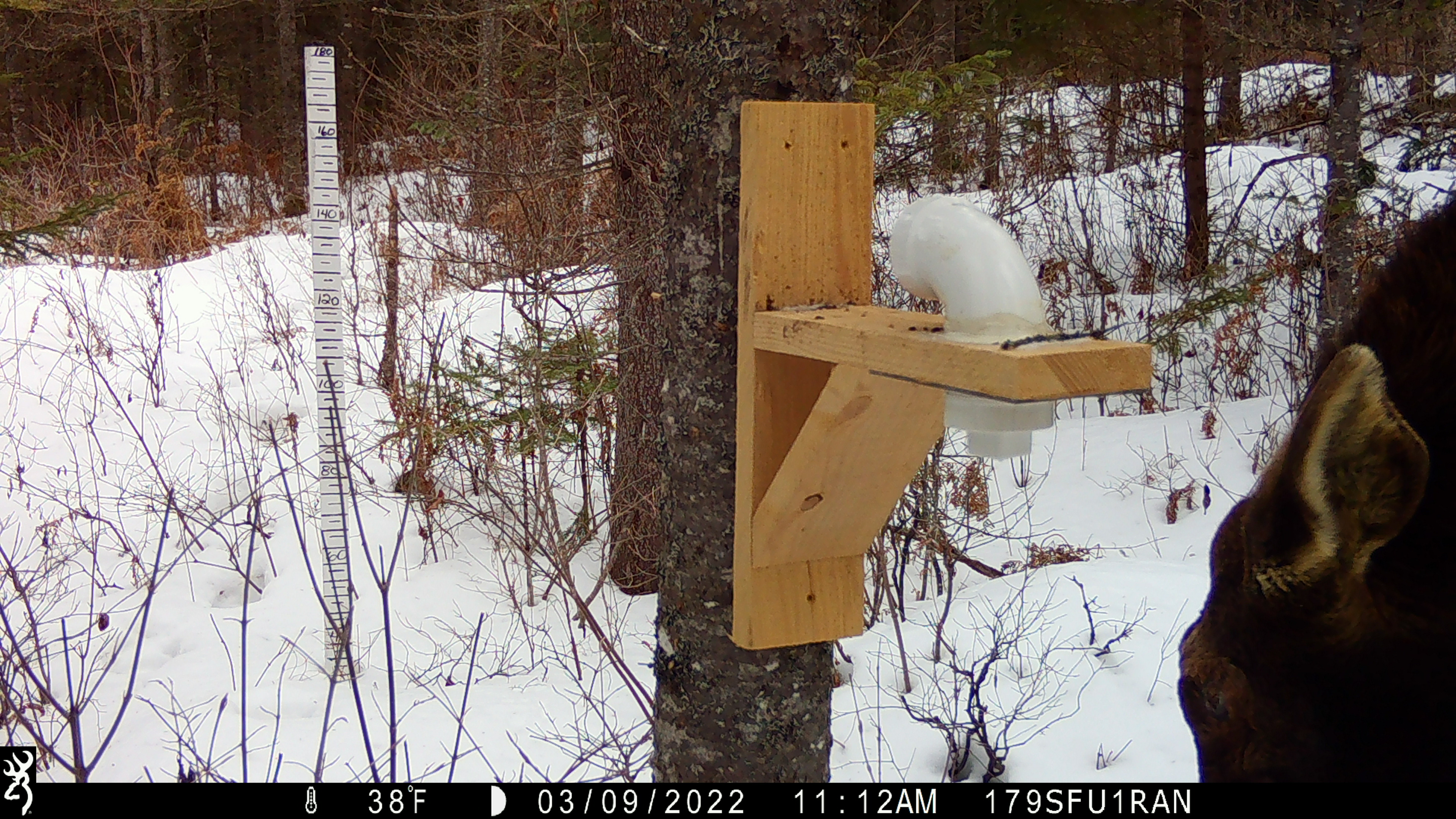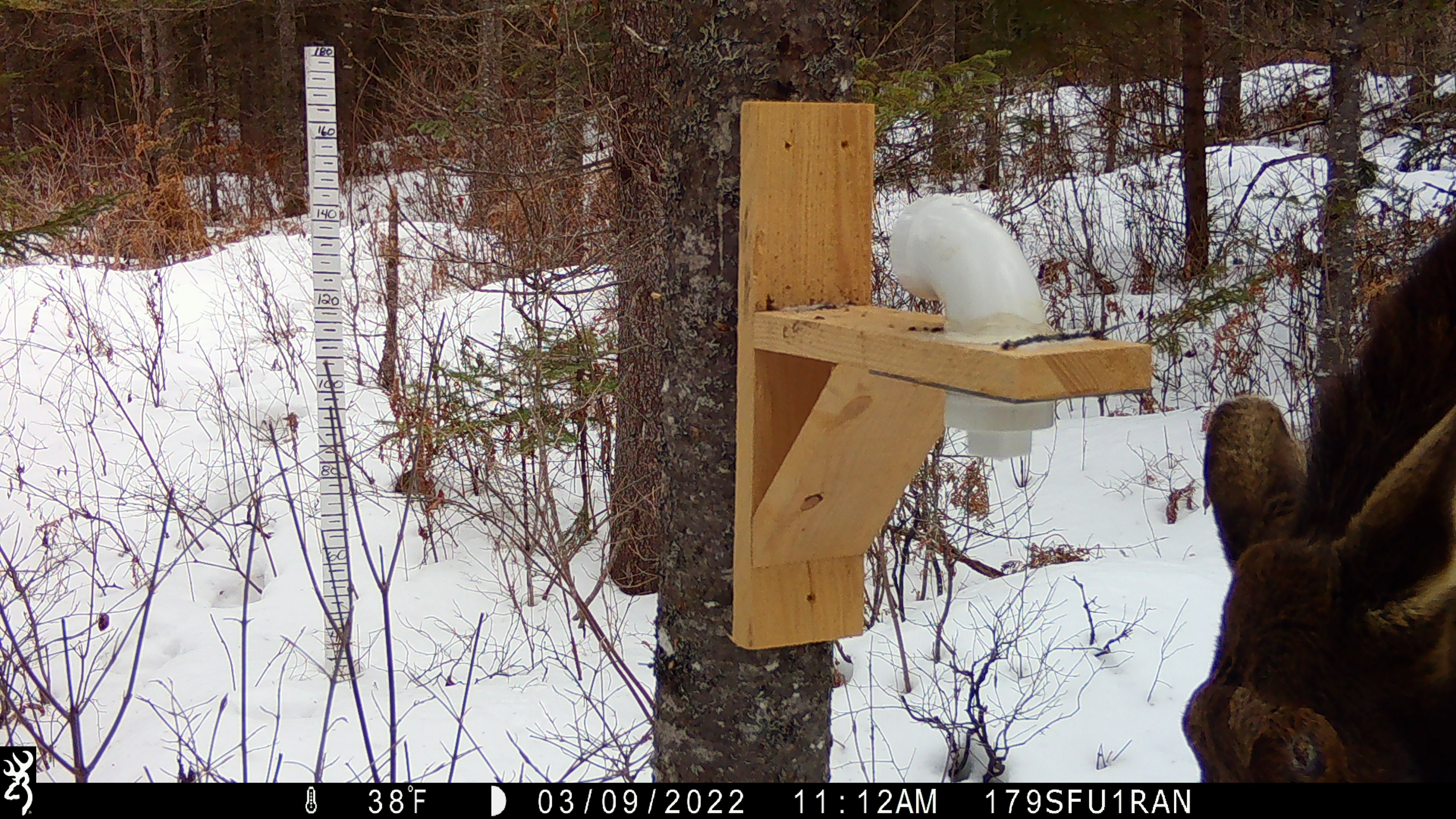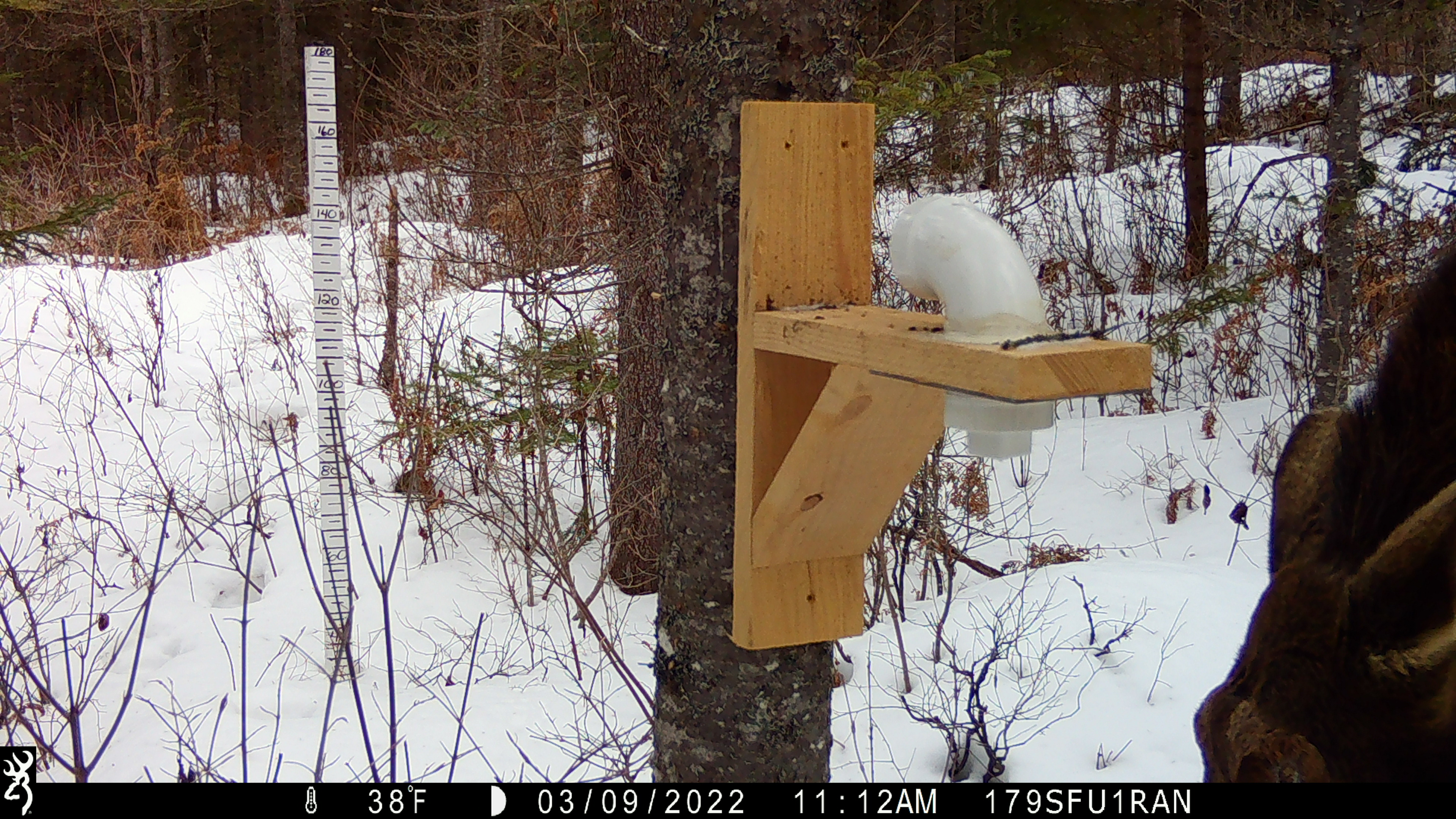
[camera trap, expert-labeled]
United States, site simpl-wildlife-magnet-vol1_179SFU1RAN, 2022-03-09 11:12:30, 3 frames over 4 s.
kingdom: Animalia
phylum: Chordata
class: Mammalia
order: Artiodactyla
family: Cervidae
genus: Alces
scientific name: Alces alces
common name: moose